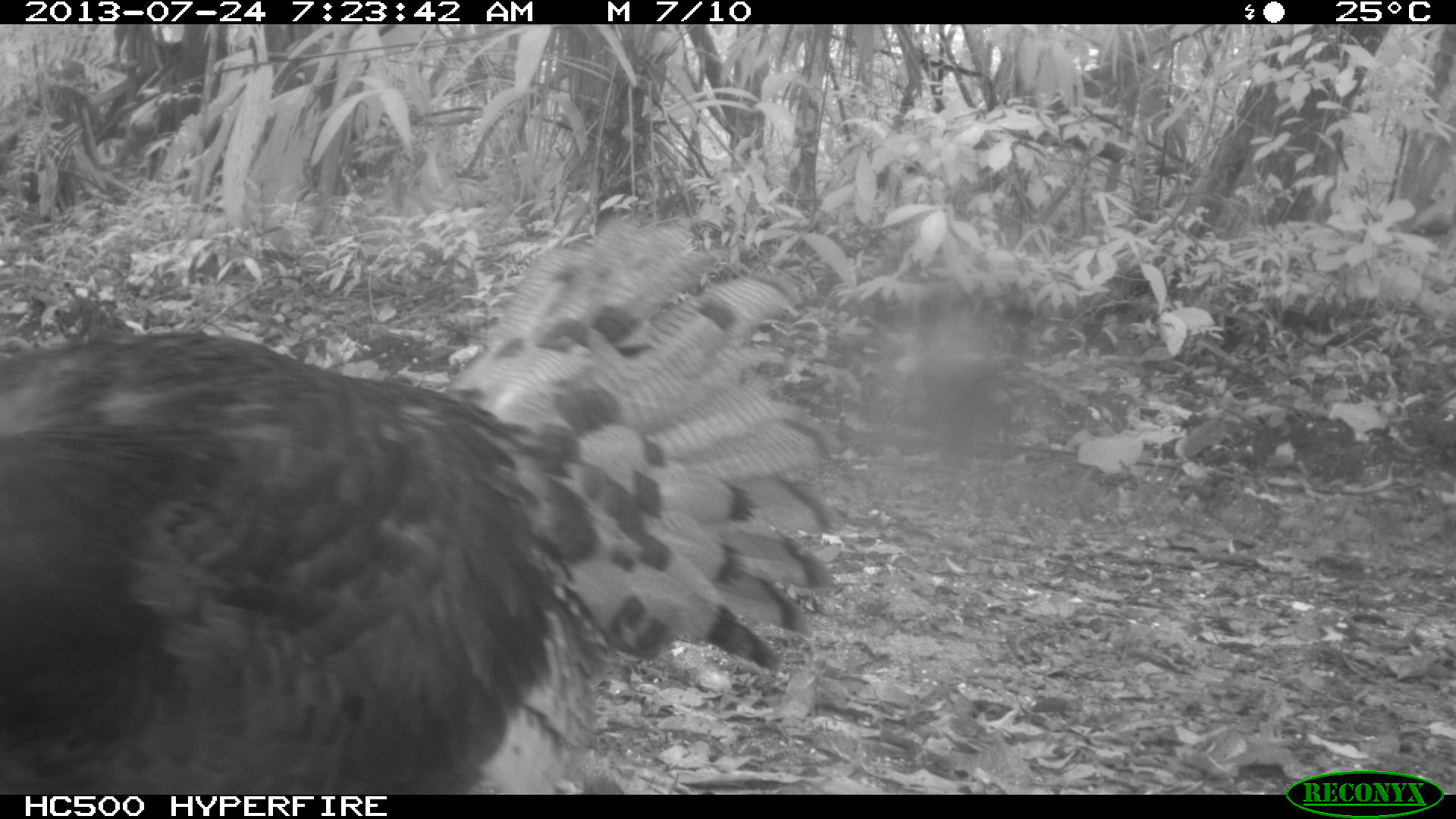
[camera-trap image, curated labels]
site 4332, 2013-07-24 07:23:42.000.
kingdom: Animalia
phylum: Chordata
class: Aves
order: Galliformes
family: Phasianidae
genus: Meleagris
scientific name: Meleagris ocellata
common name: ocellated turkey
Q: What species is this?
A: Meleagris ocellata (ocellated turkey).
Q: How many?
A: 3.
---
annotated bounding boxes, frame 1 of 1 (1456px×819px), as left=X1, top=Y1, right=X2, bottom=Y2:
meleagris ocellata: left=1, top=210, right=839, bottom=793